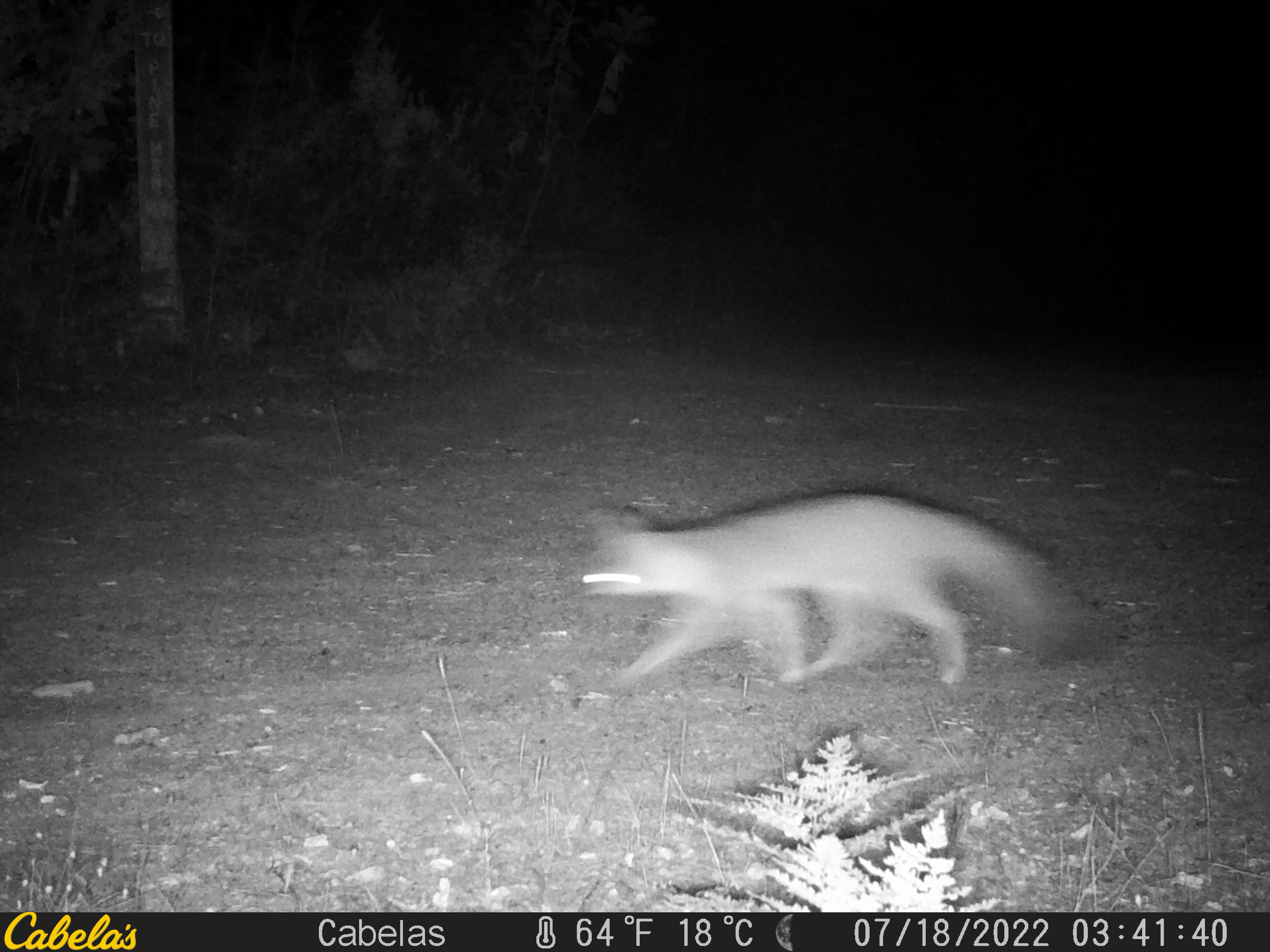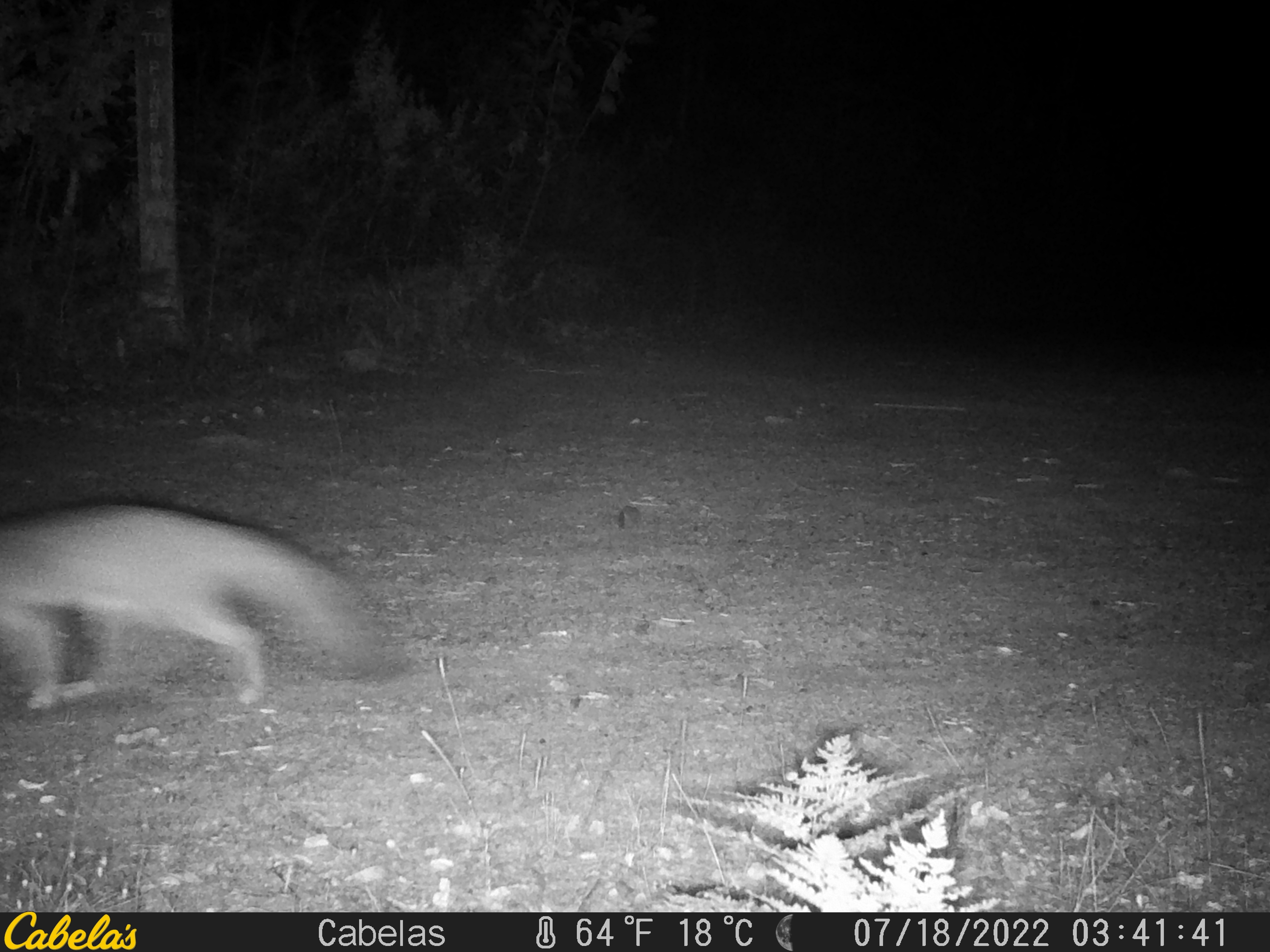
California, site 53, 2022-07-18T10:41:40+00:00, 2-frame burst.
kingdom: Animalia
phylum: Chordata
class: Mammalia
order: Carnivora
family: Canidae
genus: Urocyon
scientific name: Urocyon cinereoargenteus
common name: gray fox